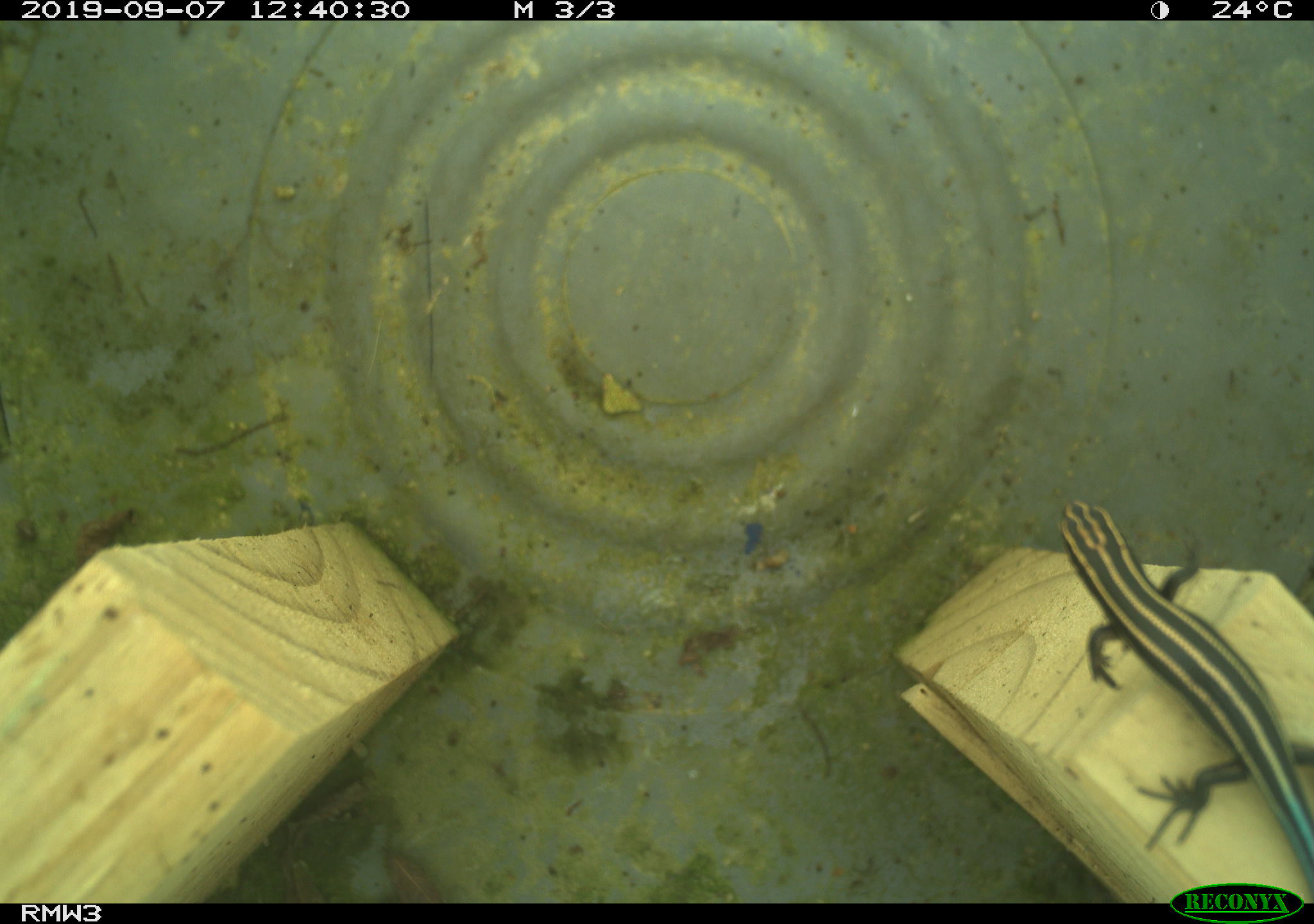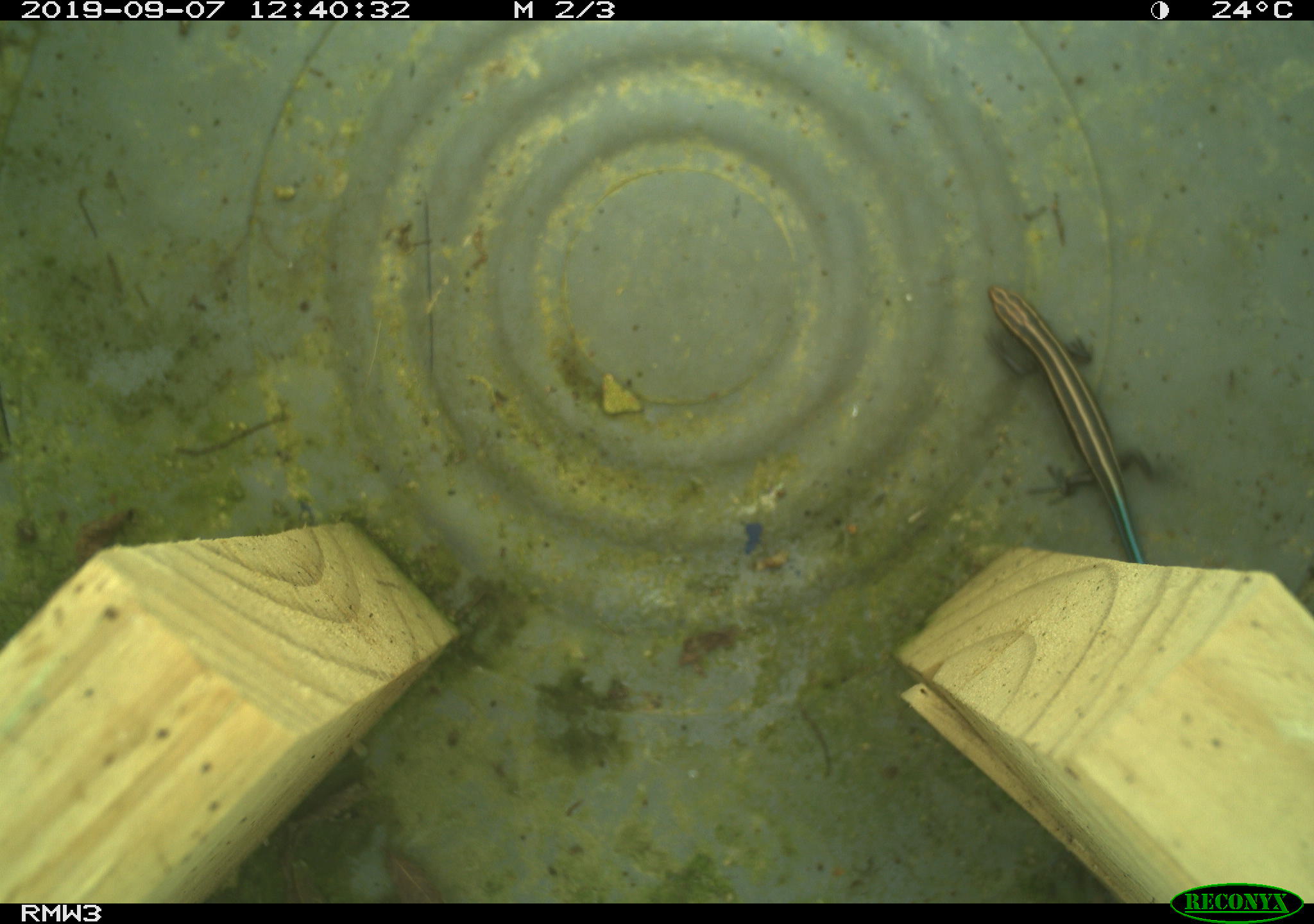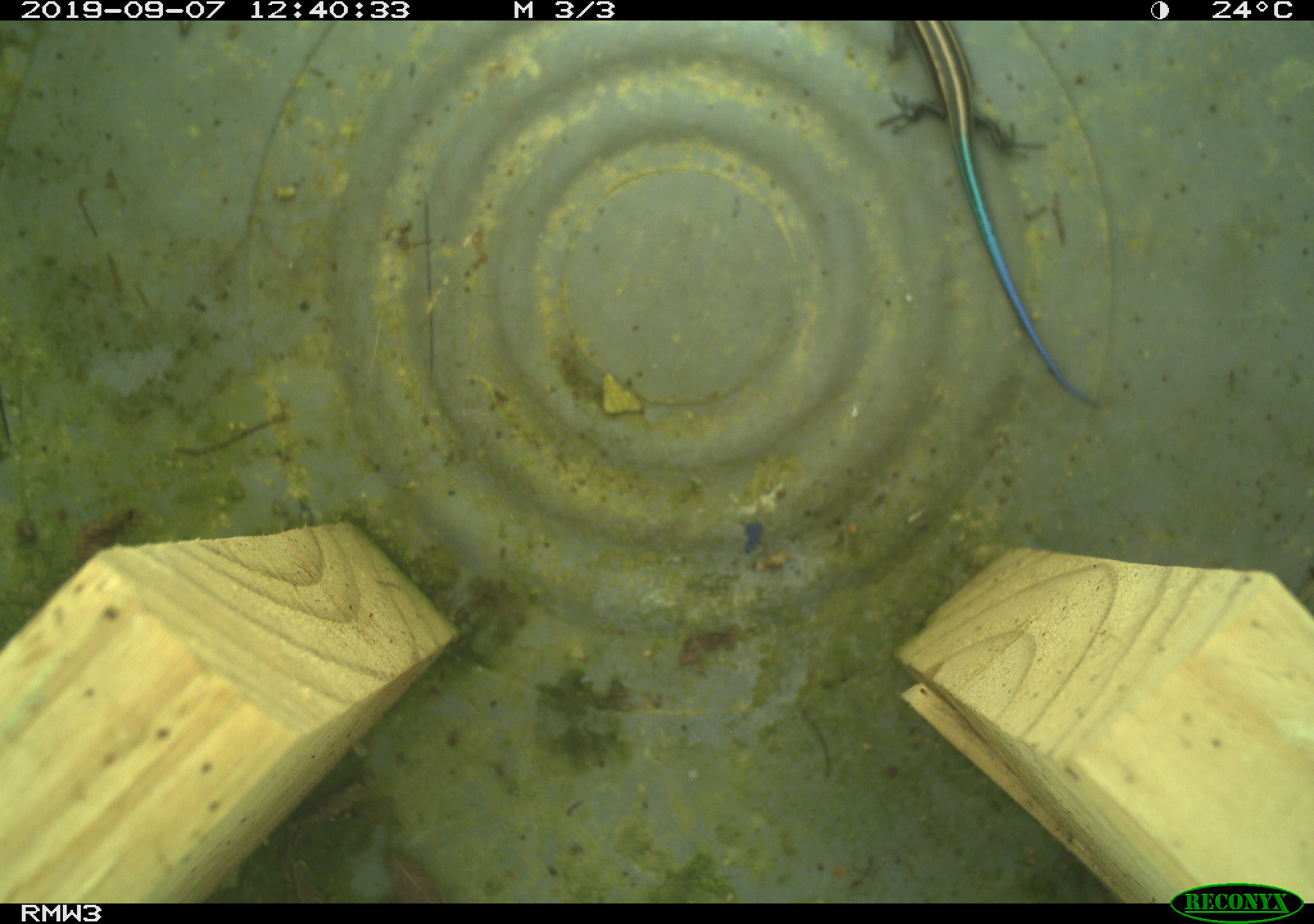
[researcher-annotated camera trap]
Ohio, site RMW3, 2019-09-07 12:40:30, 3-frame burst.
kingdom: Animalia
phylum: Chordata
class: Reptilia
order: Squamata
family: Scincidae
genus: Plestiodon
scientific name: Plestiodon fasciatus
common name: common five-lined skink